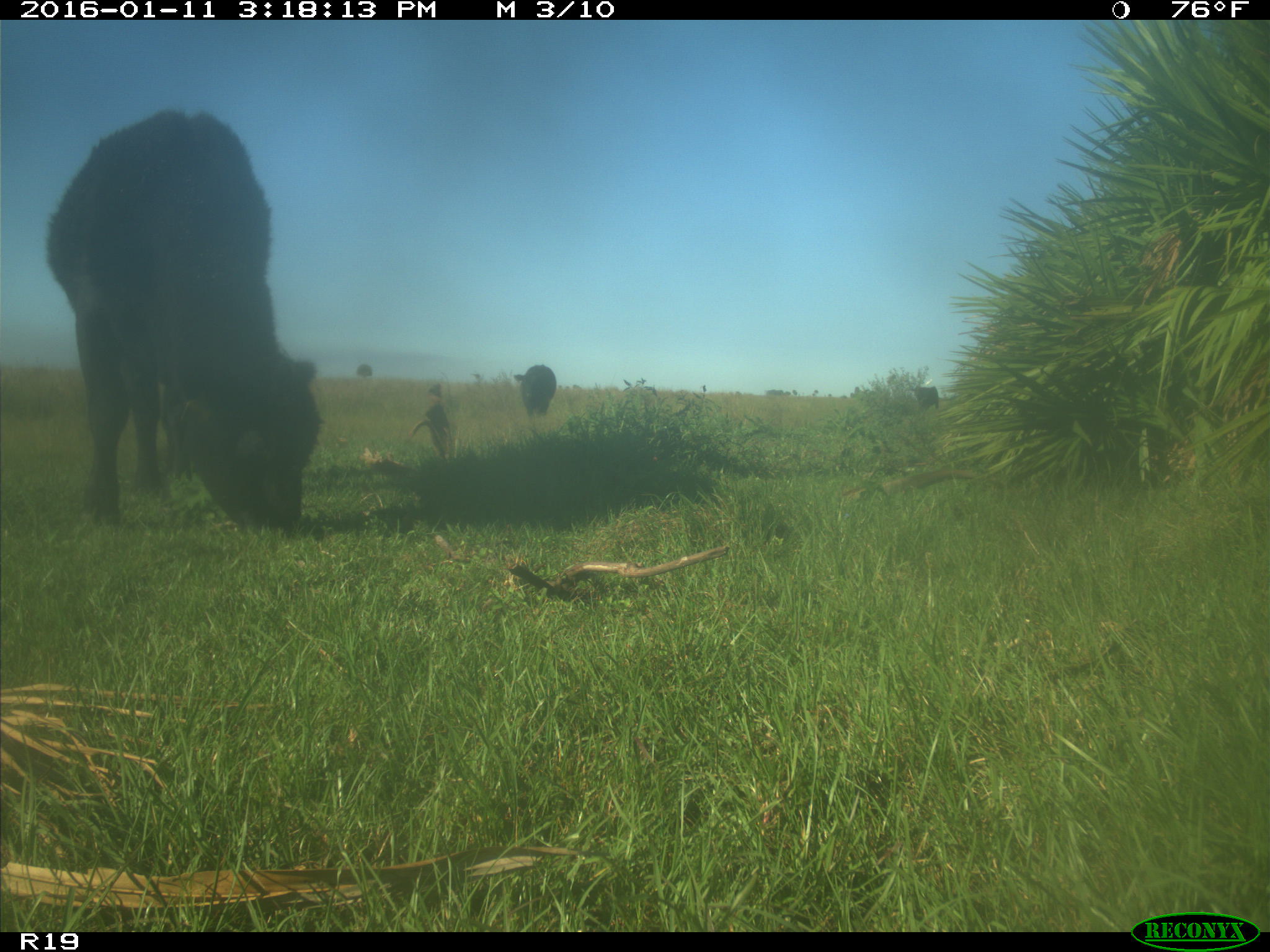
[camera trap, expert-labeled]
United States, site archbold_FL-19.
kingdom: Animalia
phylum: Chordata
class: Mammalia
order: Artiodactyla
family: Bovidae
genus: Bos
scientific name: Bos taurus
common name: domestic cow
Bos taurus (domestic cow).